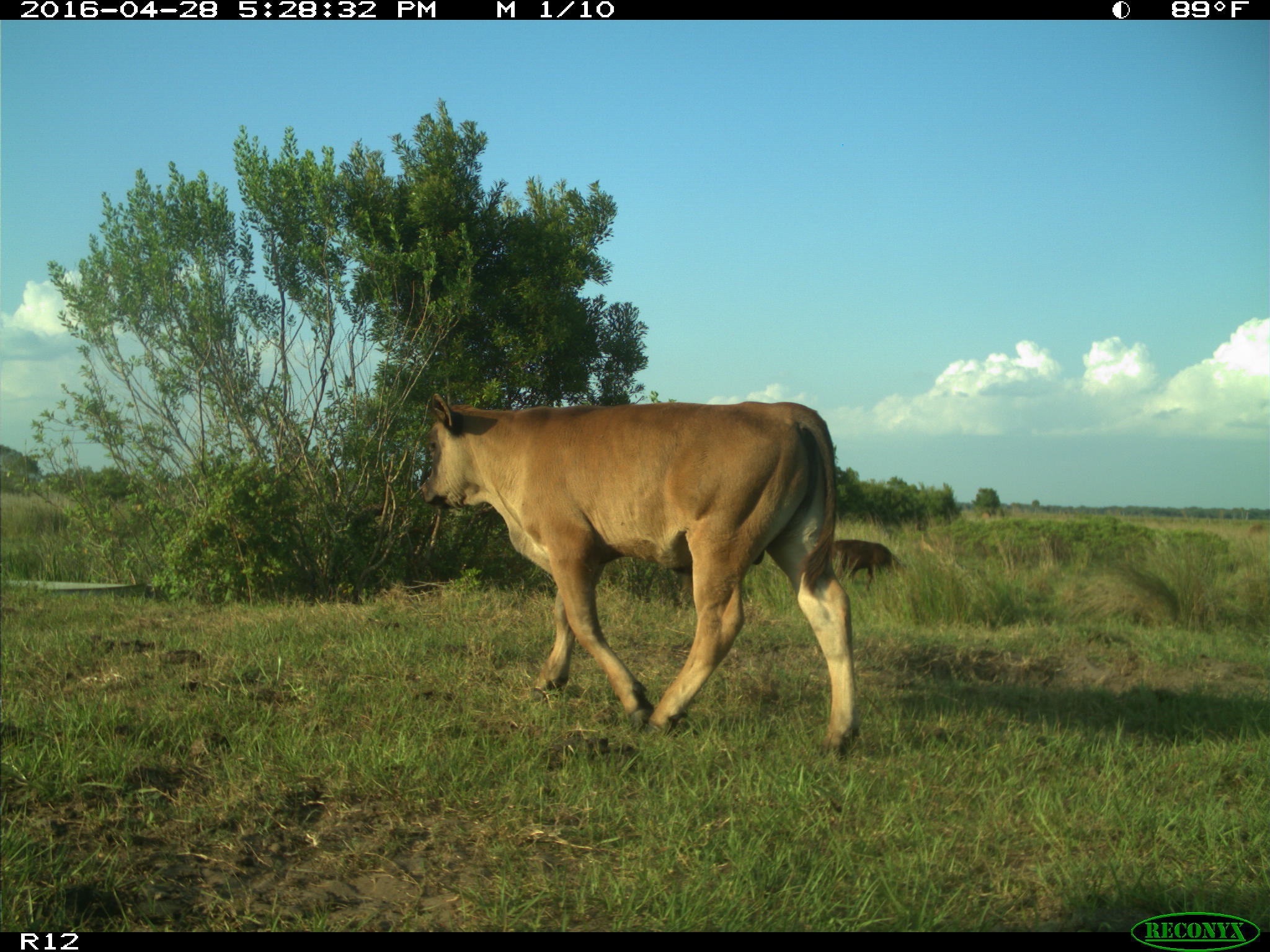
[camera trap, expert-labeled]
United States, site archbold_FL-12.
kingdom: Animalia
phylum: Chordata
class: Mammalia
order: Artiodactyla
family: Bovidae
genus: Bos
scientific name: Bos taurus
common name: domestic cow